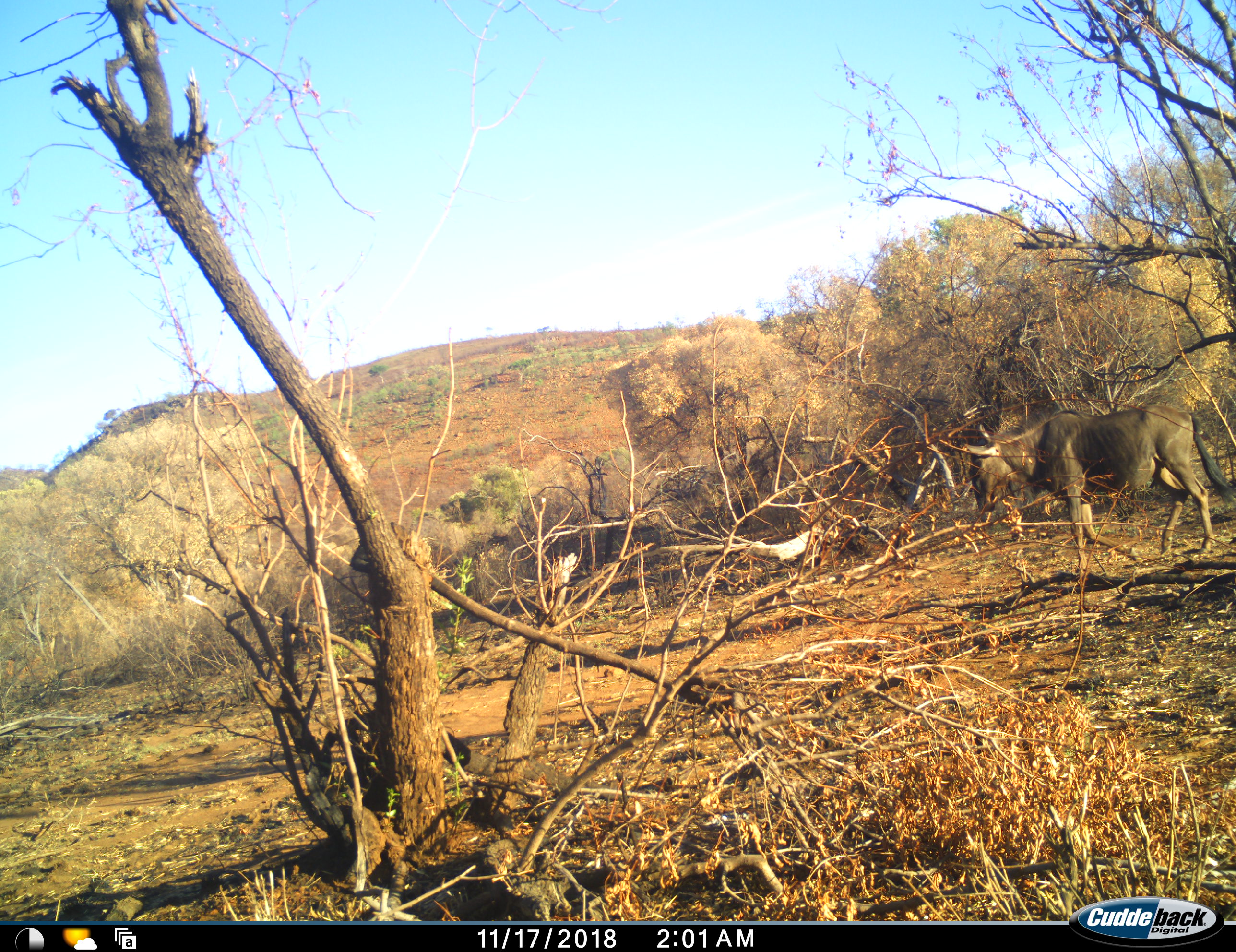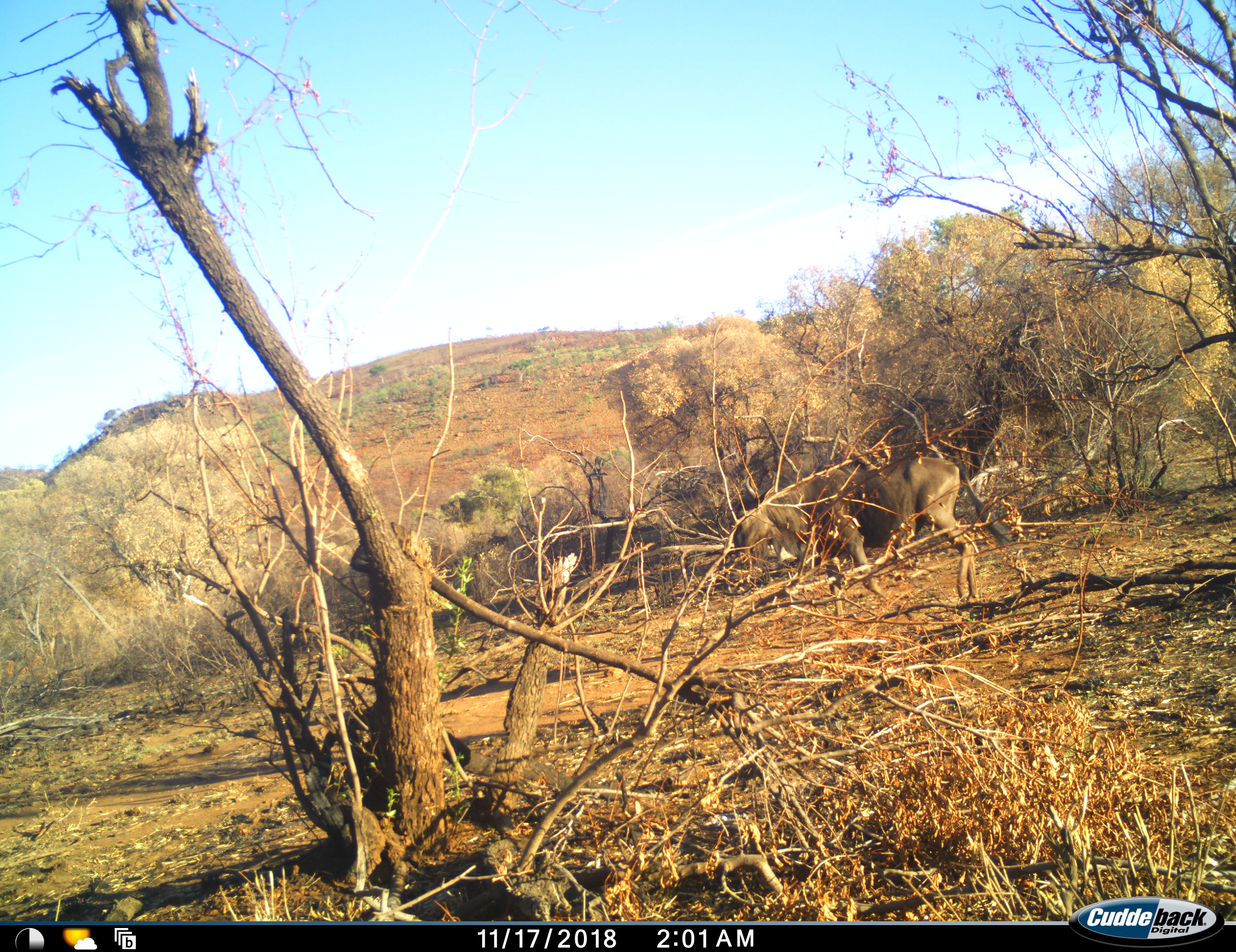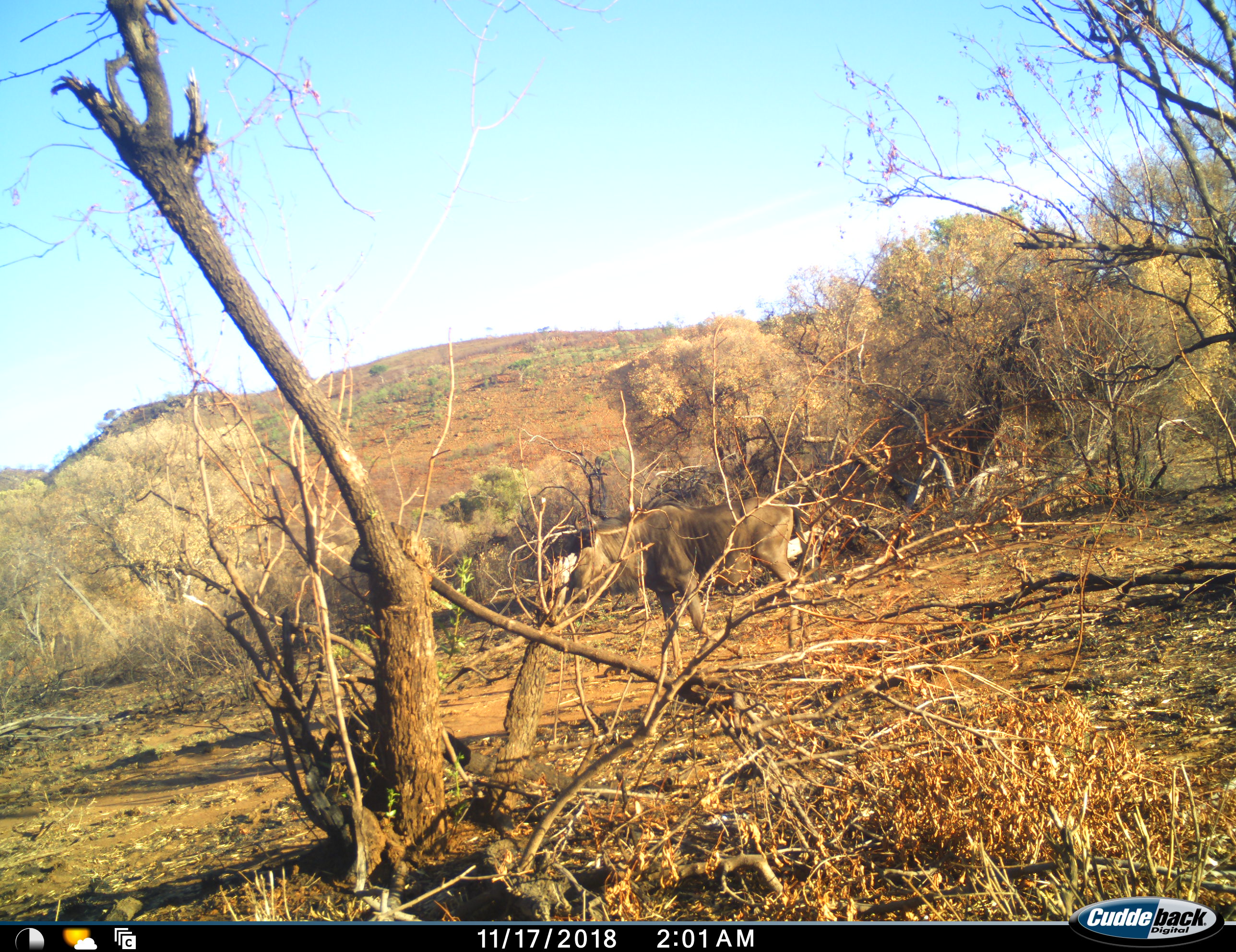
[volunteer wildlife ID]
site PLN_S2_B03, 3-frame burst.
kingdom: Animalia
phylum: Chordata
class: Mammalia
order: Artiodactyla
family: Bovidae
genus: Connochaetes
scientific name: Connochaetes taurinus taurinus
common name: blue wildebeest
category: wildebeestblue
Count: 1.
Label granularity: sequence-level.